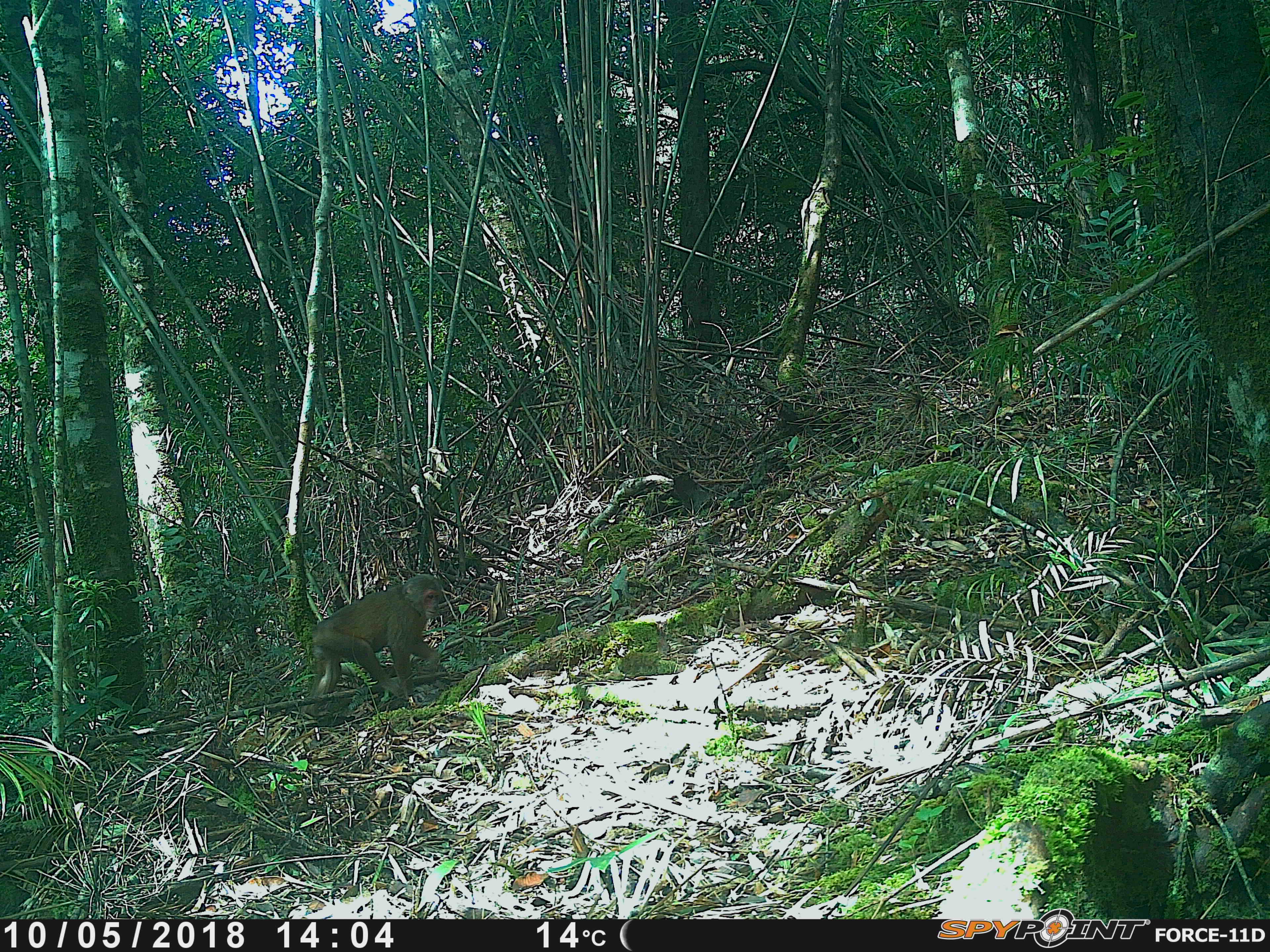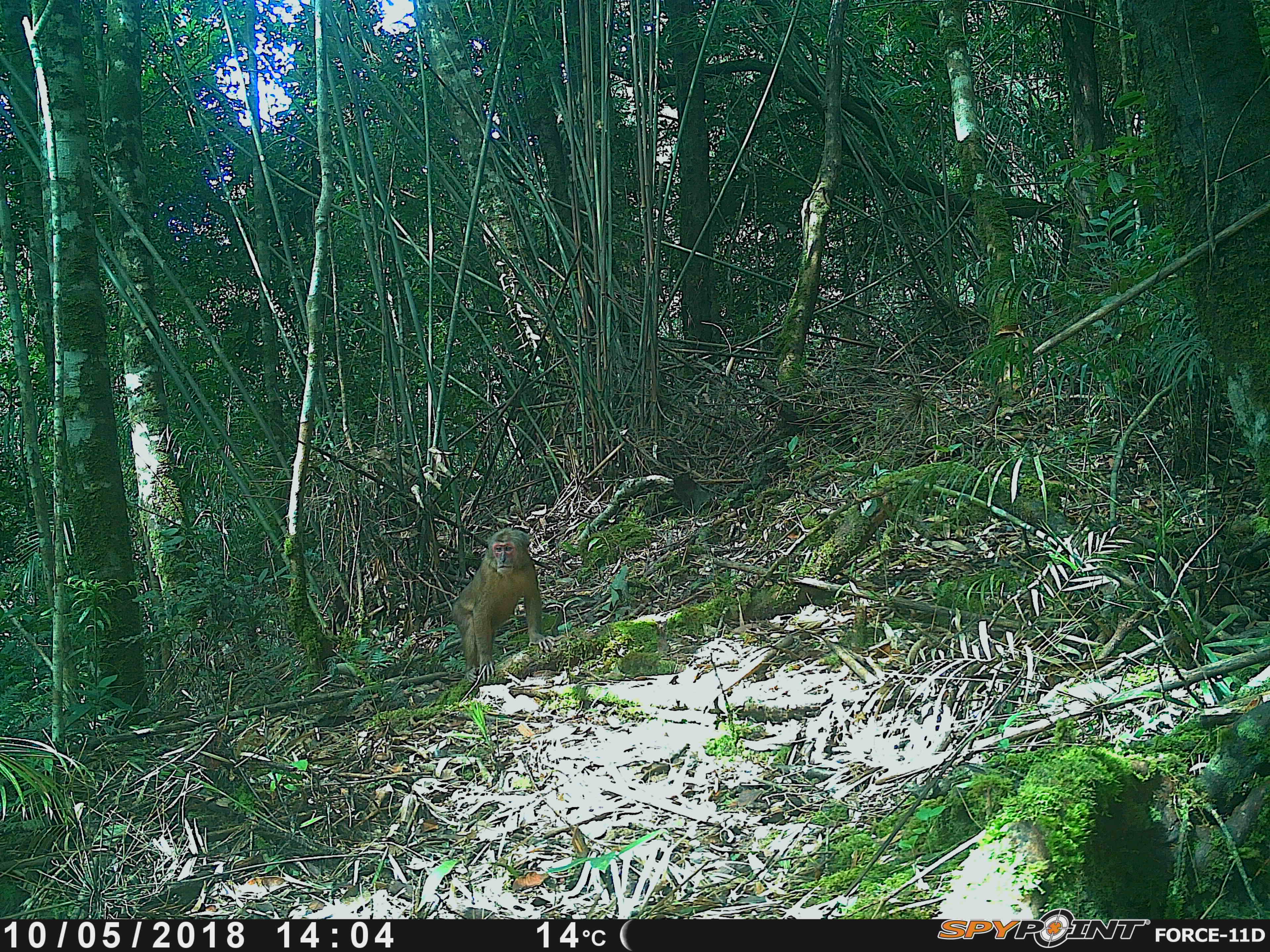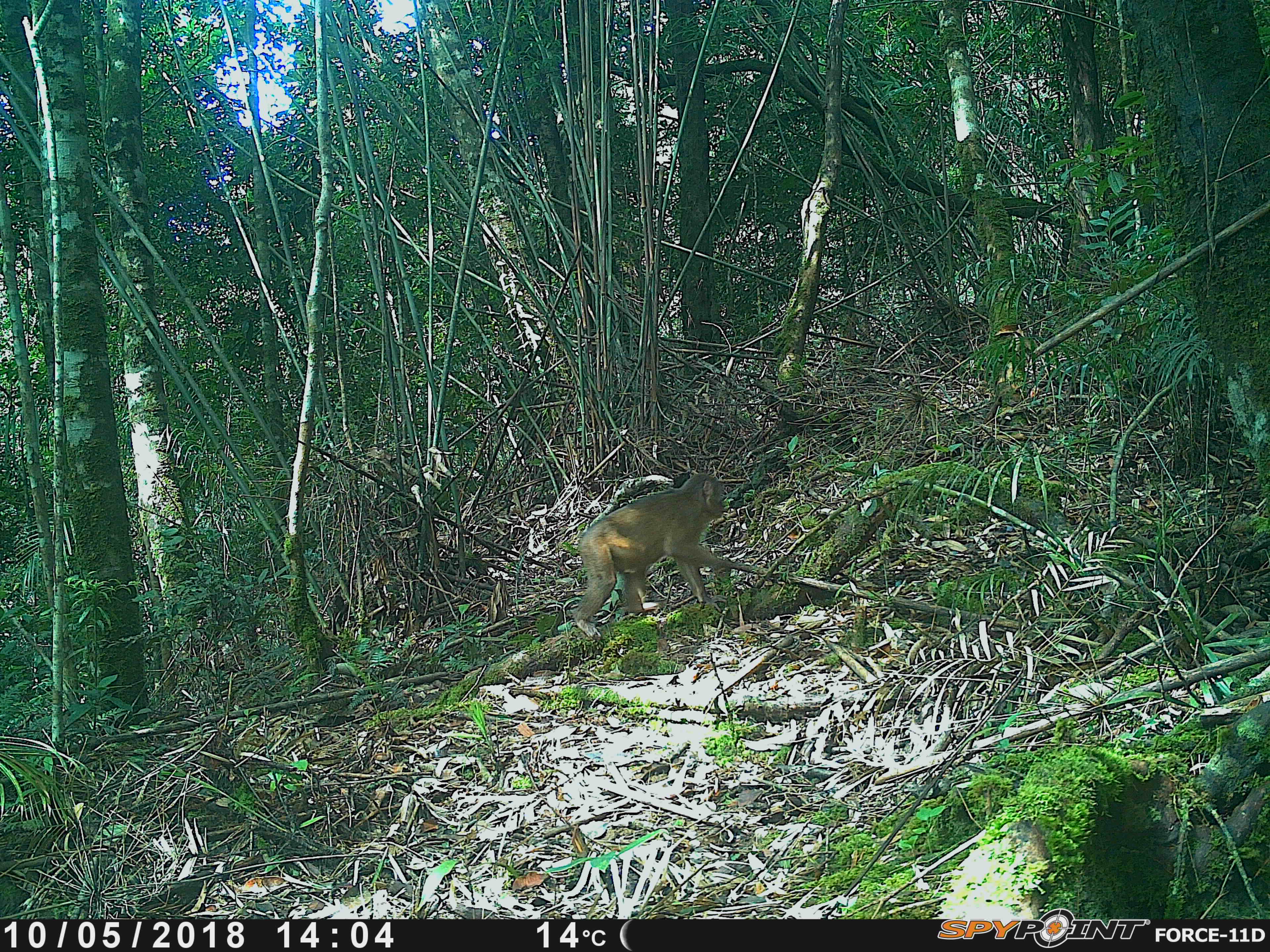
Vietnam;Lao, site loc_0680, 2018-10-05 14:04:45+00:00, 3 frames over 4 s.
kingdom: Animalia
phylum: Chordata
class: Mammalia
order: Primates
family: Cercopithecidae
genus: Macaca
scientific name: Macaca arctoides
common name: stump-tailed macaque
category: stump tailed macaque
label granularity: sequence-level